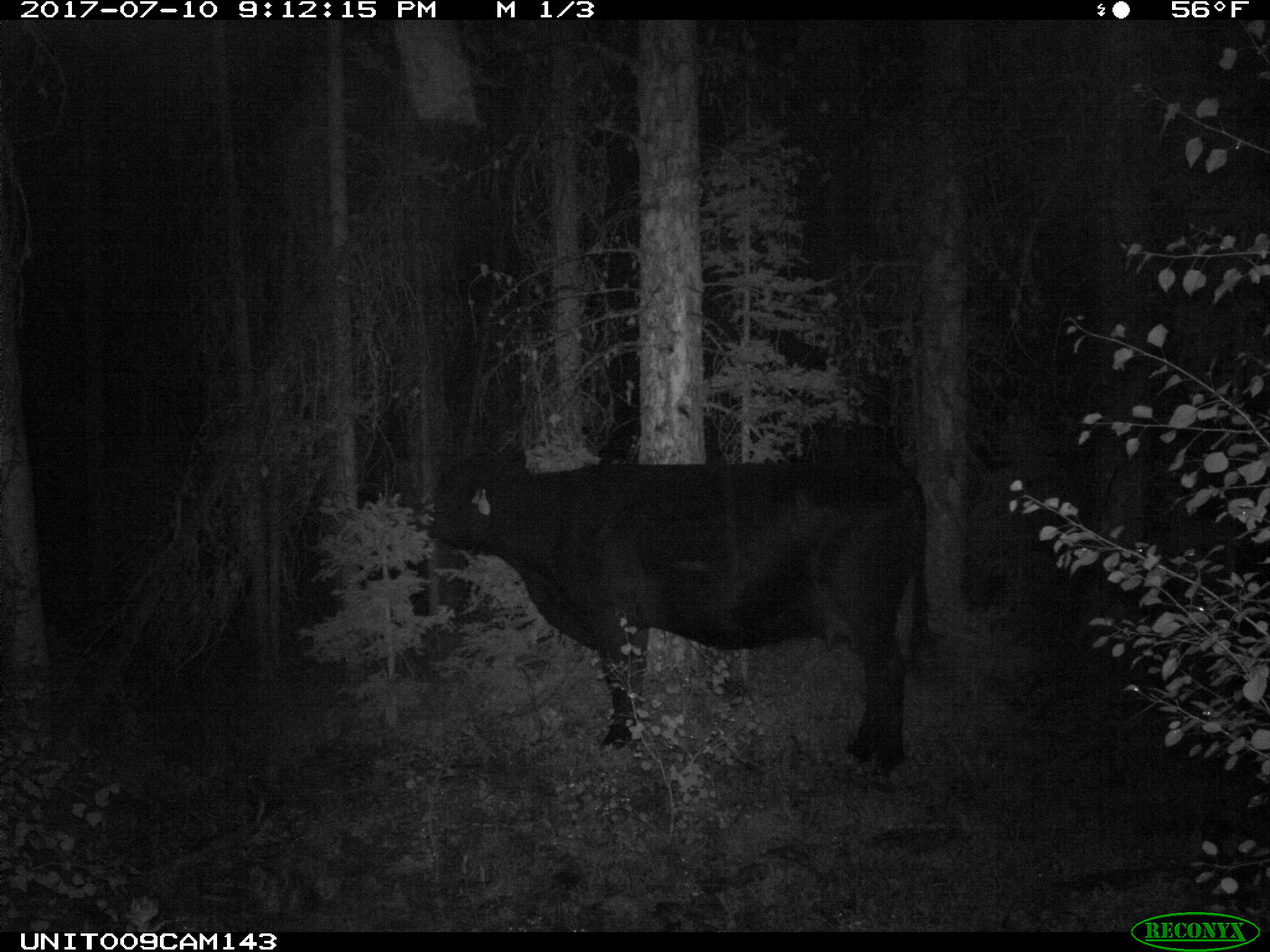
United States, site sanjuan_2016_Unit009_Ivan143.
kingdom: Animalia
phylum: Chordata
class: Mammalia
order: Artiodactyla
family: Bovidae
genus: Bos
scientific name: Bos taurus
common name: domestic cow